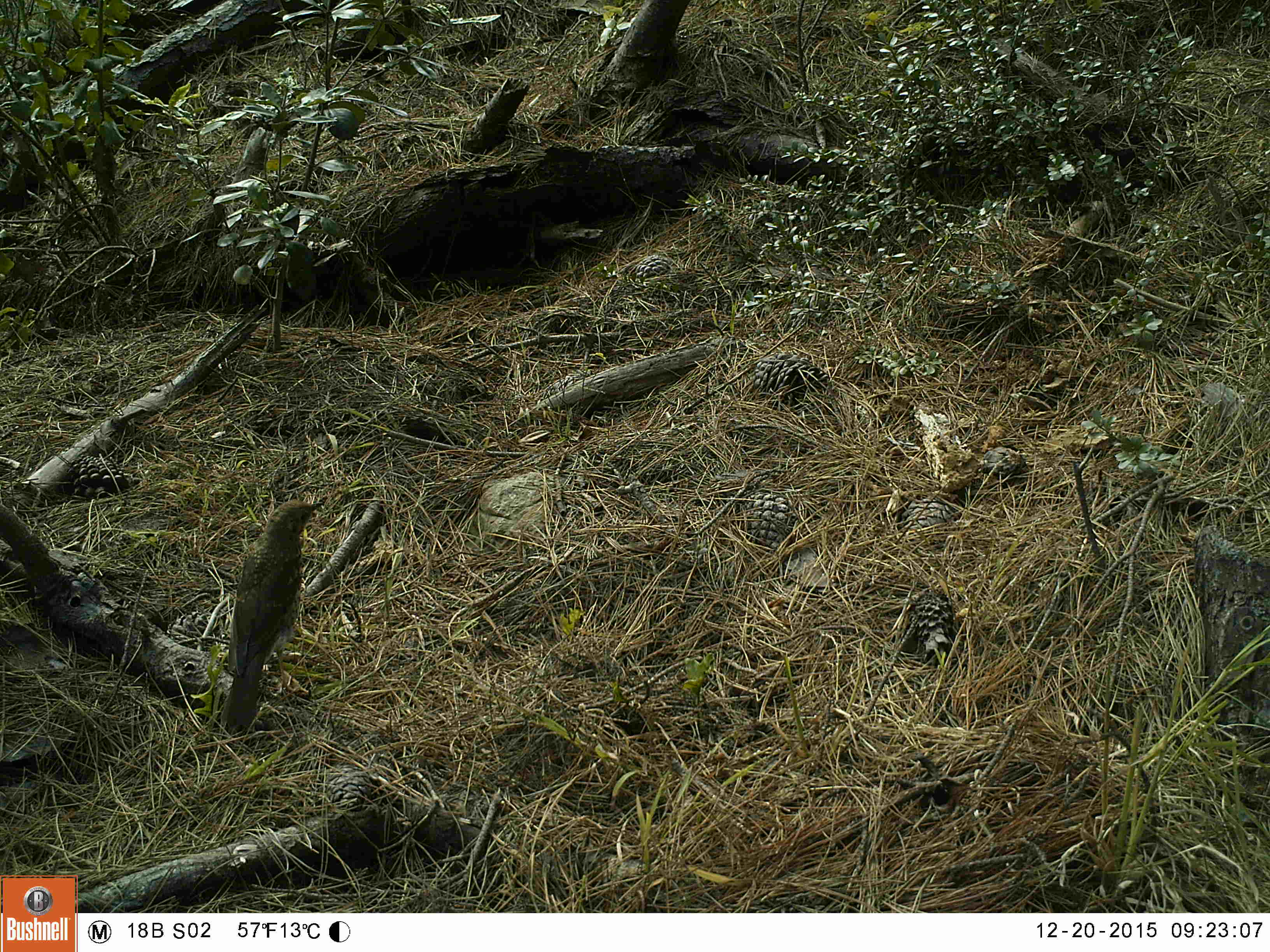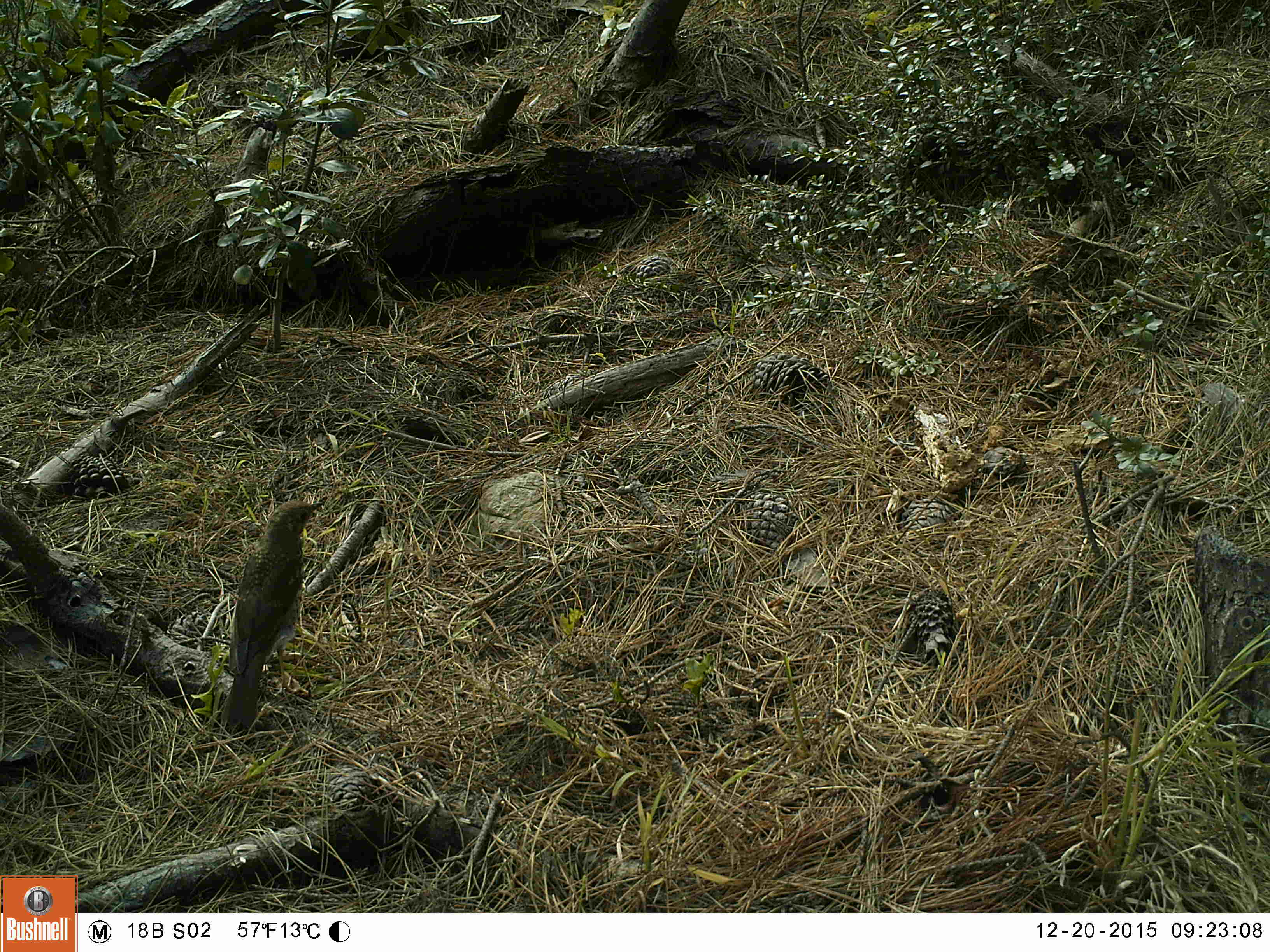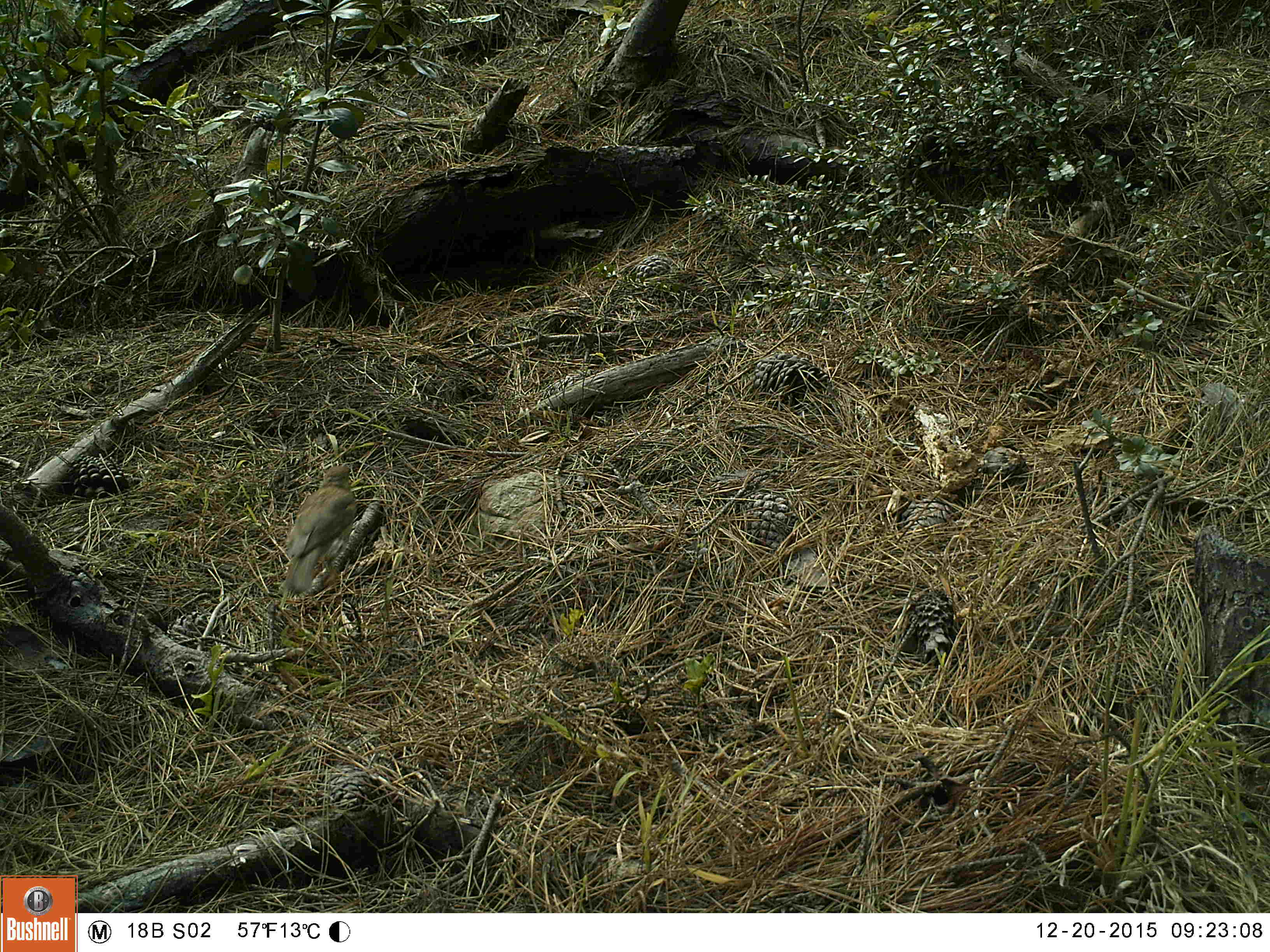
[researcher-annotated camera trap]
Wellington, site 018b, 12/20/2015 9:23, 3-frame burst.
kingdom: Animalia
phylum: Chordata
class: Aves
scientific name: Aves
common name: bird